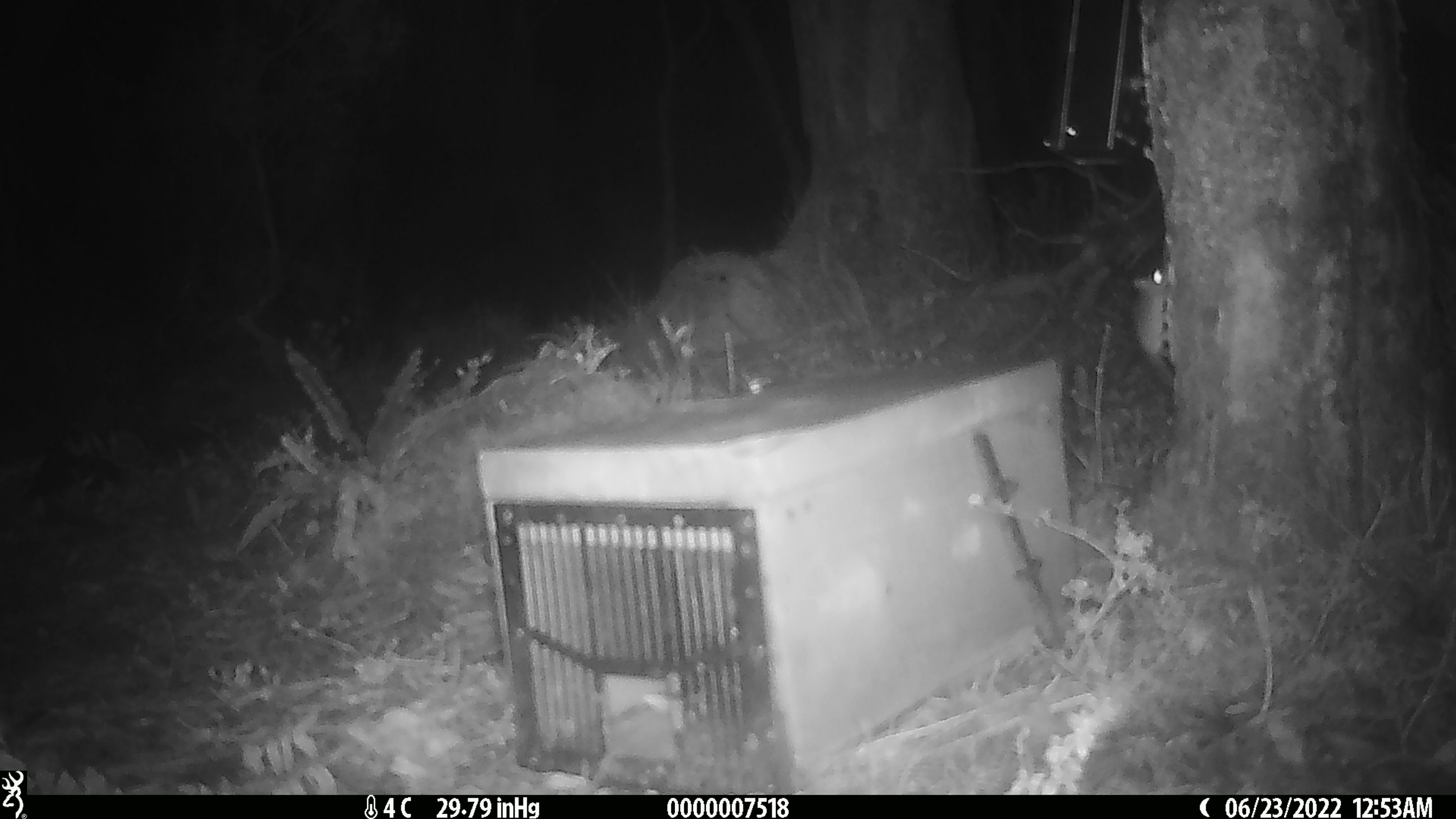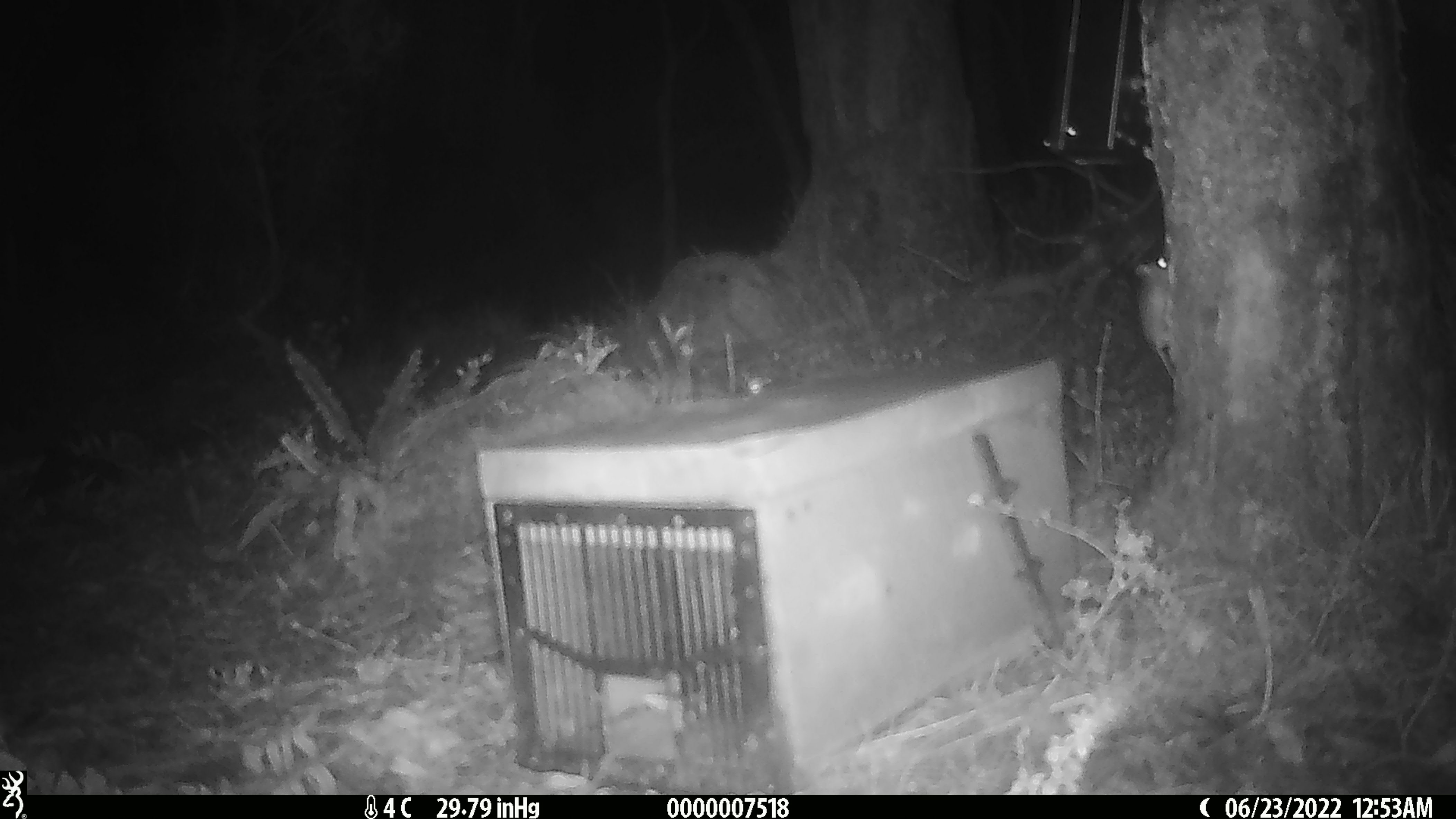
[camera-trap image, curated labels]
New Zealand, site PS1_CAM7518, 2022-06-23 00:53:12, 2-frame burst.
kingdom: Animalia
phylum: Chordata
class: Mammalia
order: Rodentia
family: Muridae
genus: Mus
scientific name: Mus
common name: mouse